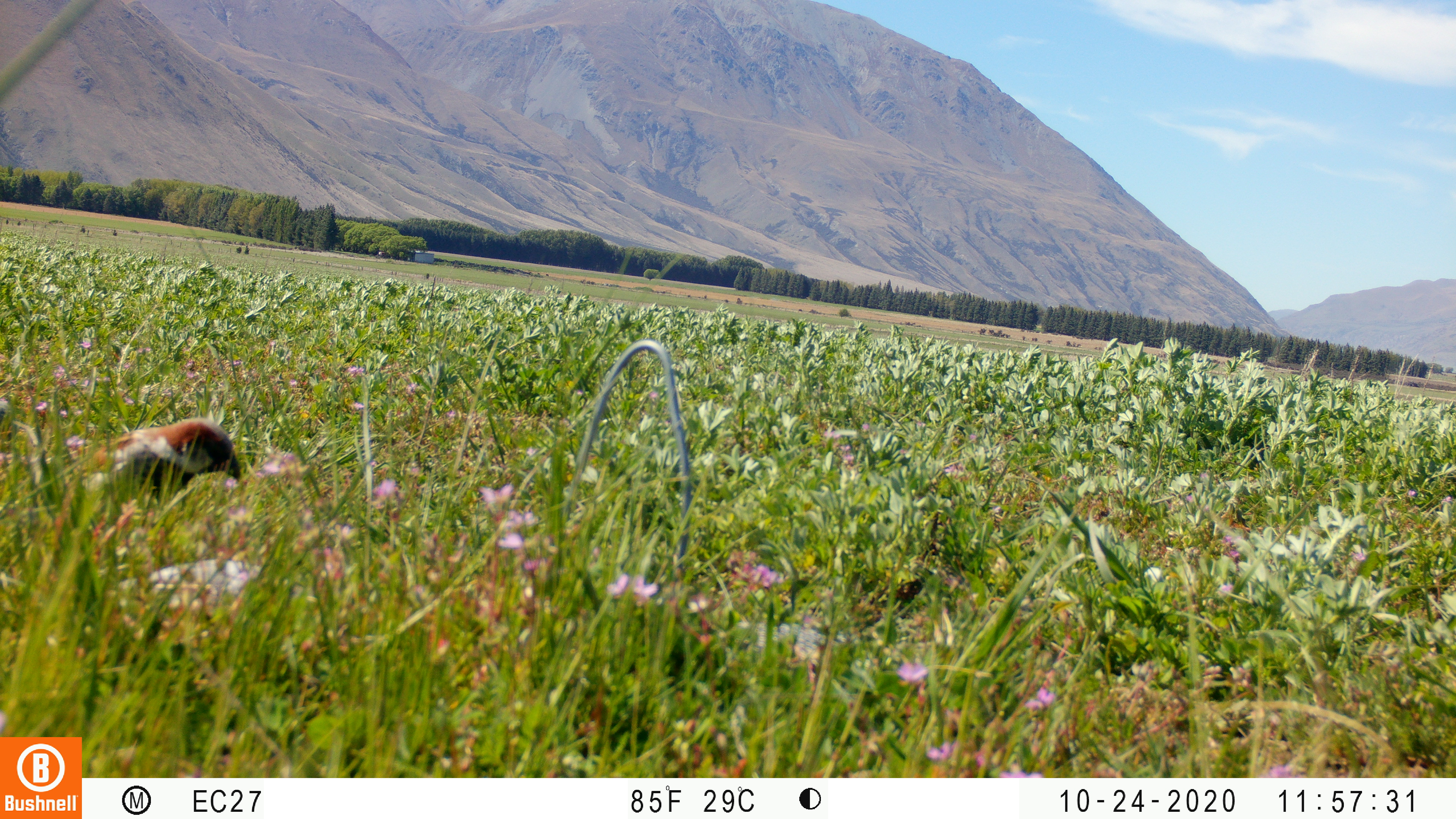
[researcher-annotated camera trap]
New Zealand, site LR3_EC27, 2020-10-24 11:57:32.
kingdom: Animalia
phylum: Chordata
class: Aves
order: Passeriformes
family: Passeridae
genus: Passer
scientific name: Passer domesticus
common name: house sparrow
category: sparrow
Sparrow (house sparrow) (Passer domesticus).